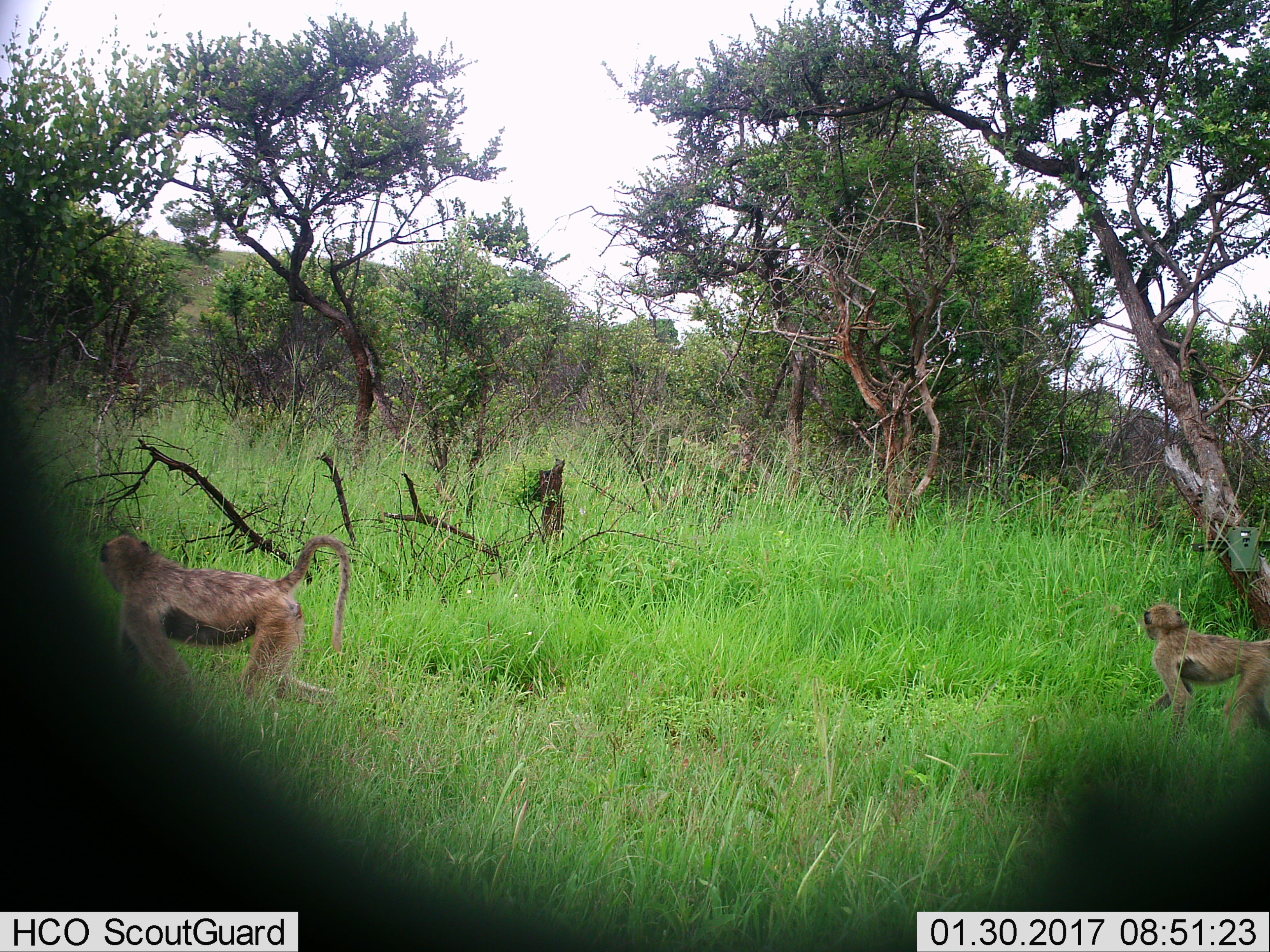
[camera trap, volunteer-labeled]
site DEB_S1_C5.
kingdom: Animalia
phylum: Chordata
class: Mammalia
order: Primates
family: Cercopithecidae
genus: Papio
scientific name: Papio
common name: baboon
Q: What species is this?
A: Baboon (Papio).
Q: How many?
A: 2.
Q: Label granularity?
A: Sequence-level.